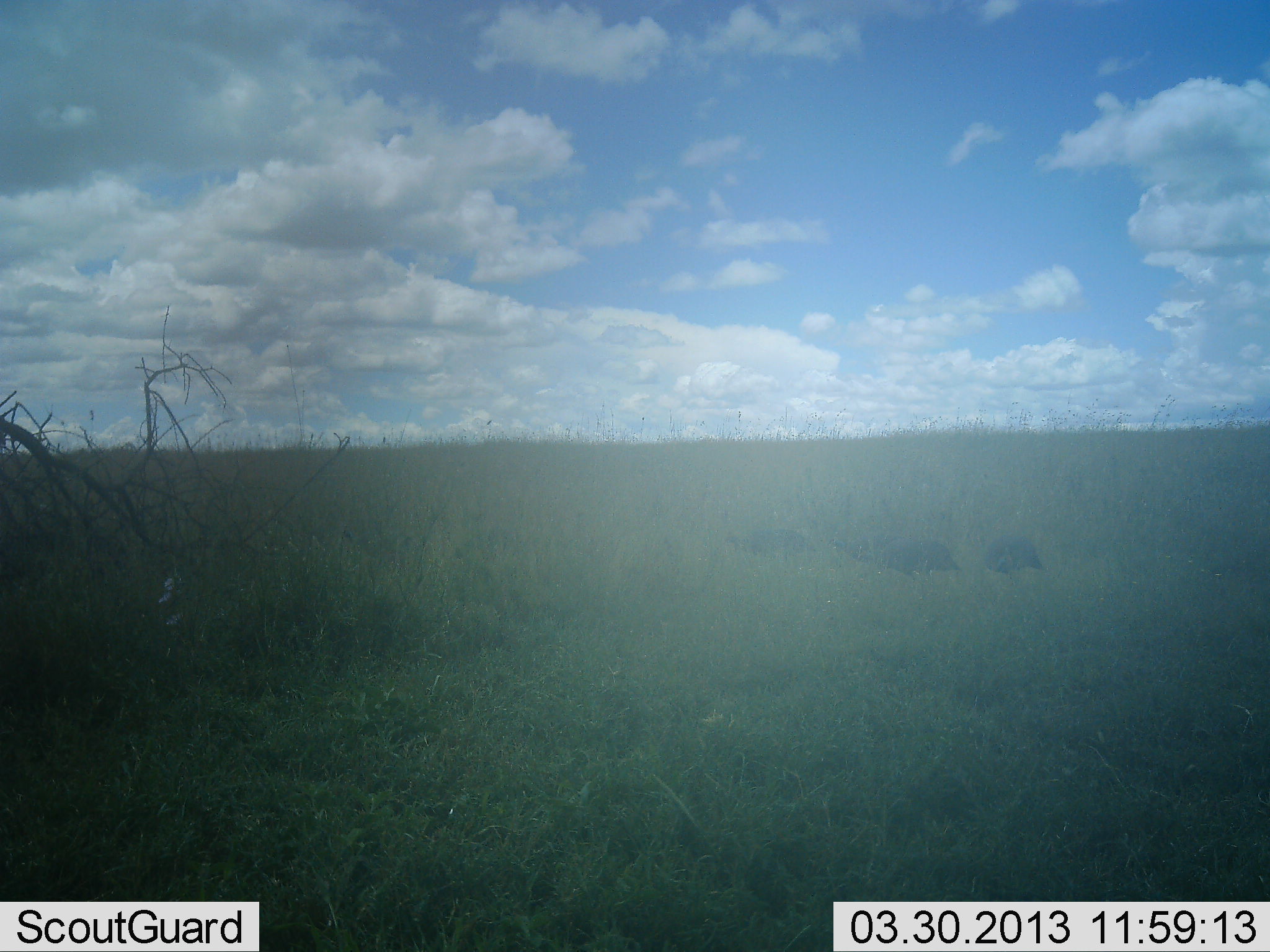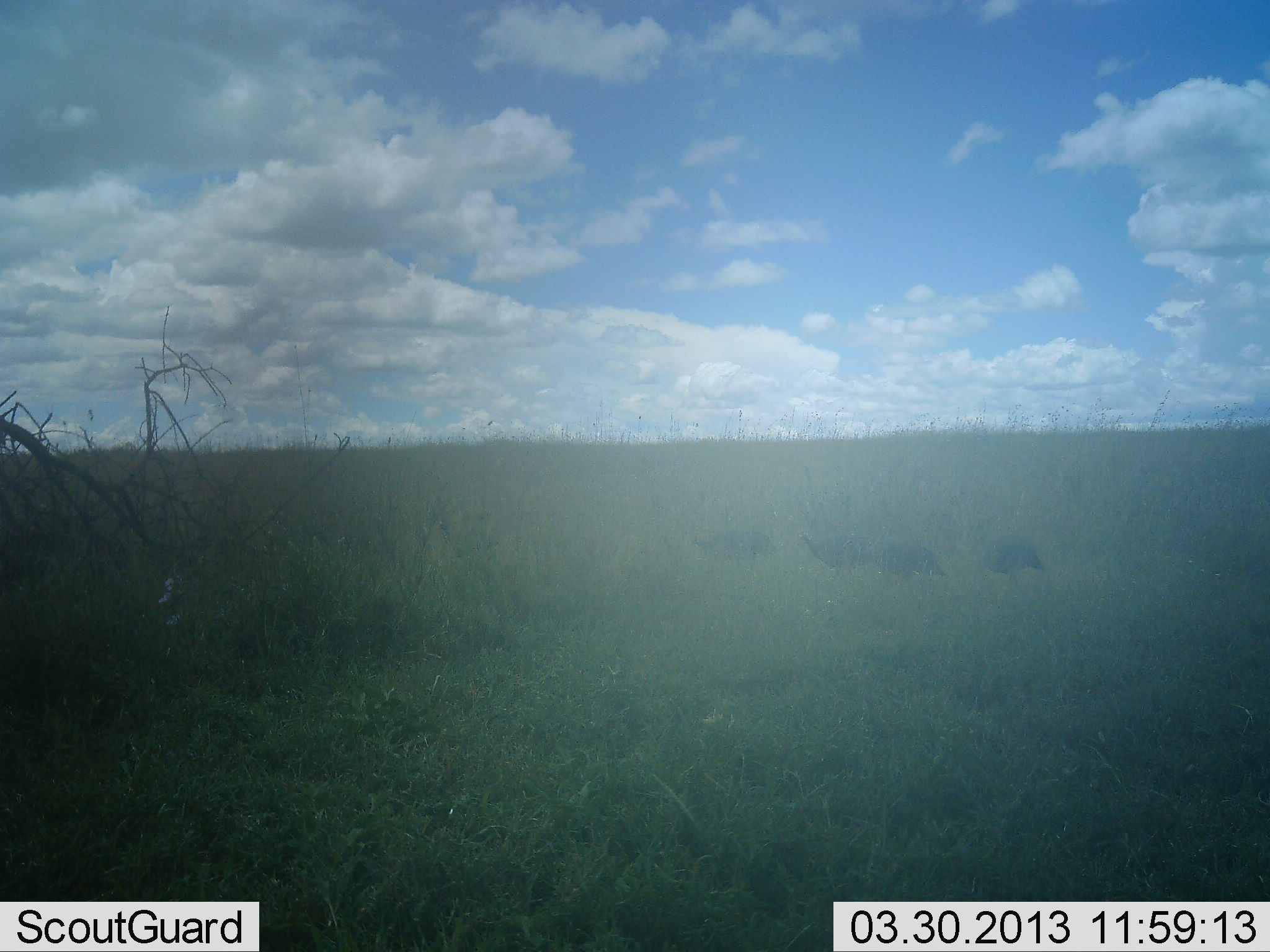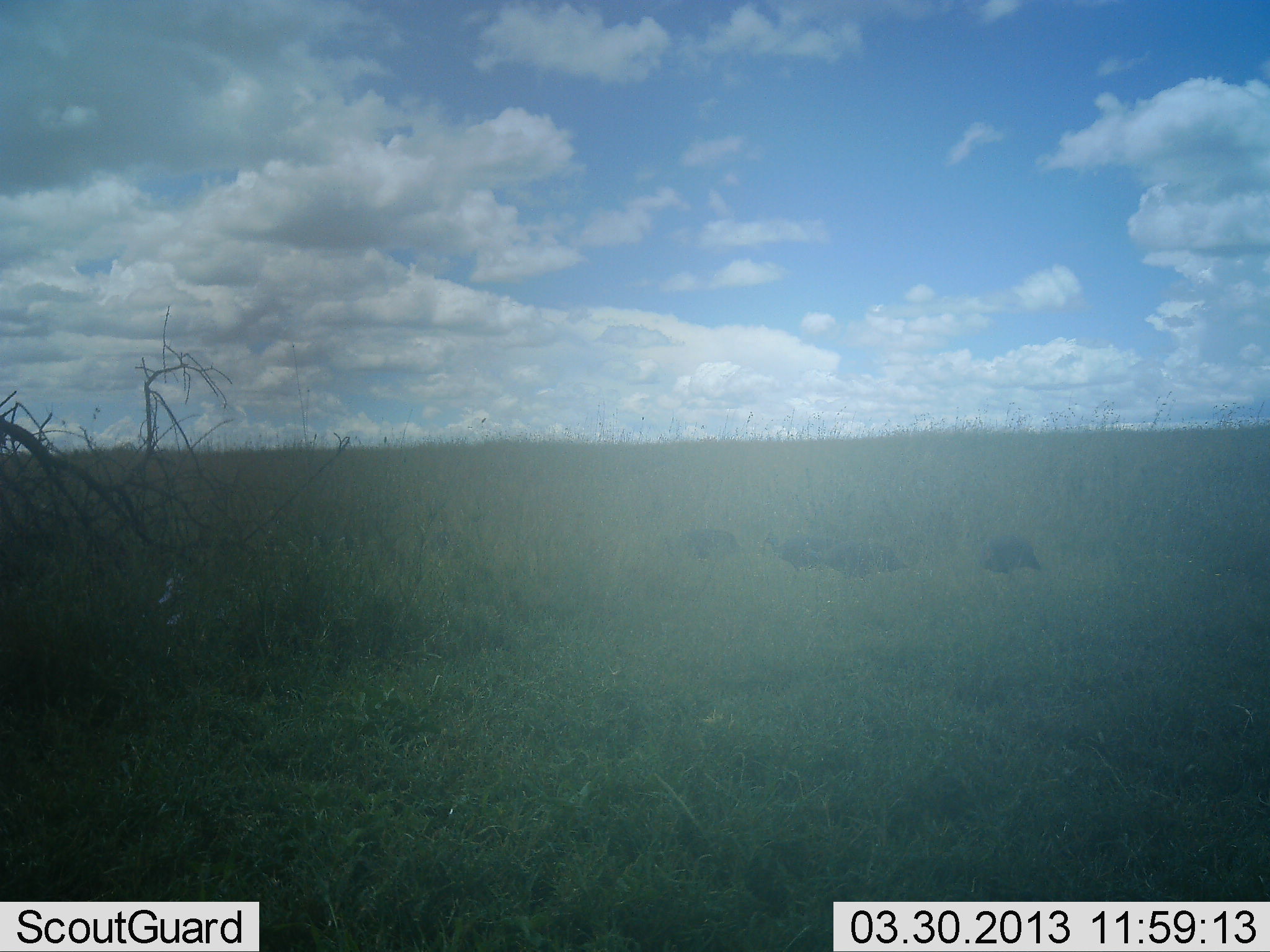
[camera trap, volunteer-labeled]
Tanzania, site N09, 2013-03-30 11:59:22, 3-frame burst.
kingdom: Animalia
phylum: Chordata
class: Aves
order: Galliformes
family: Numididae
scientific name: Numididae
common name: guinea fowl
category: guineafowl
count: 4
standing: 21%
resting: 0%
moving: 93%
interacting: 0%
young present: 0%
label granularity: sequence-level